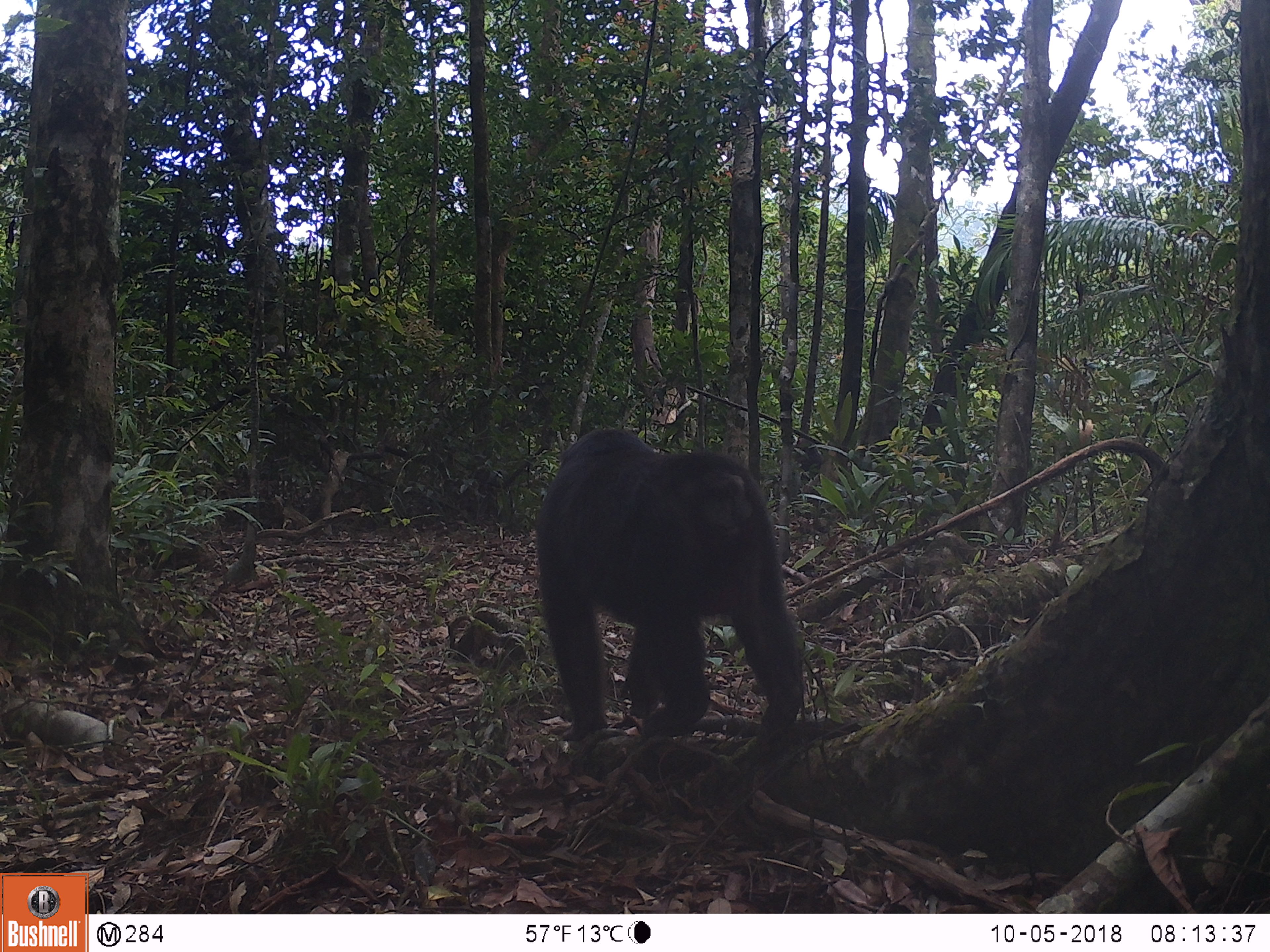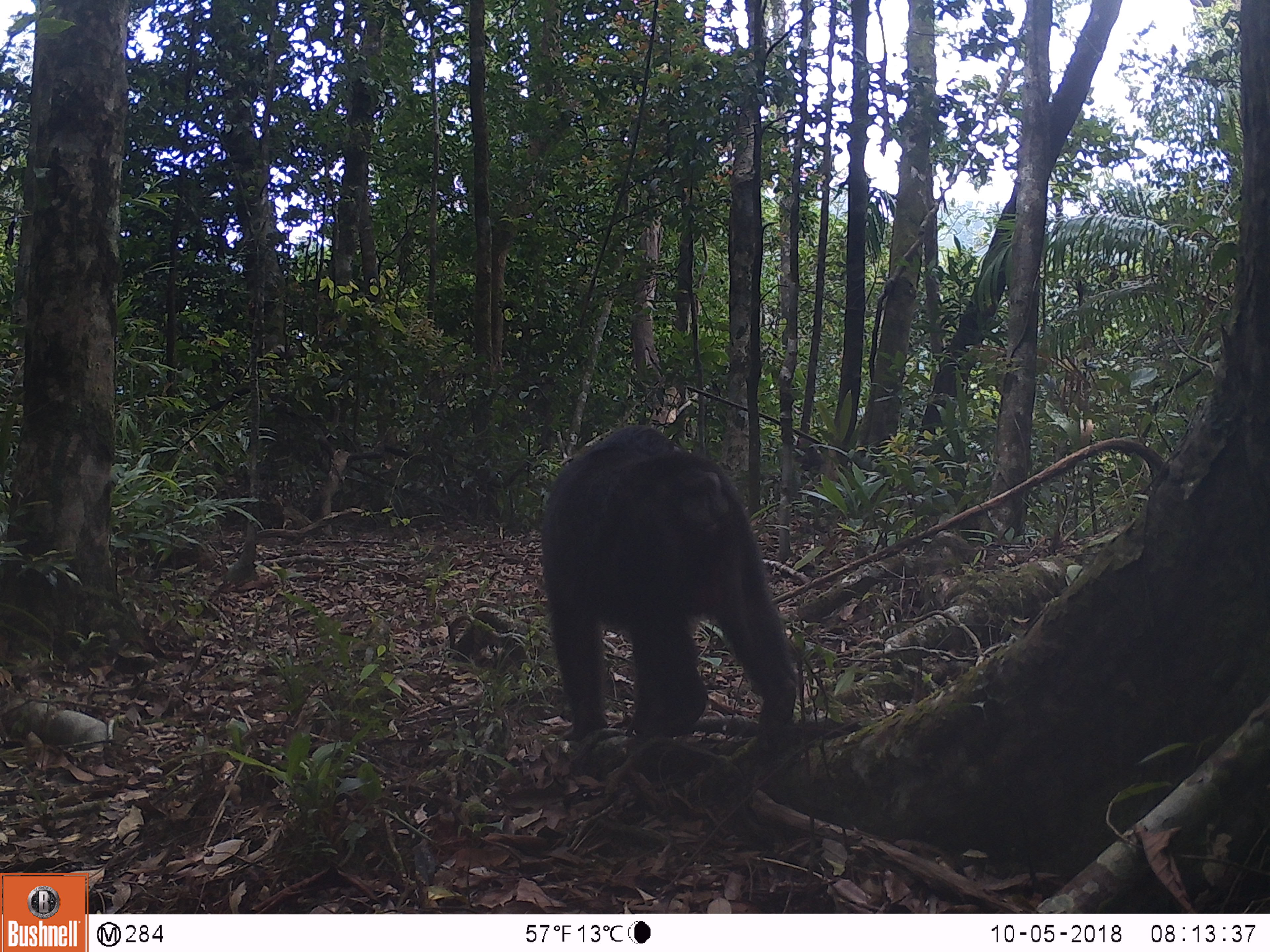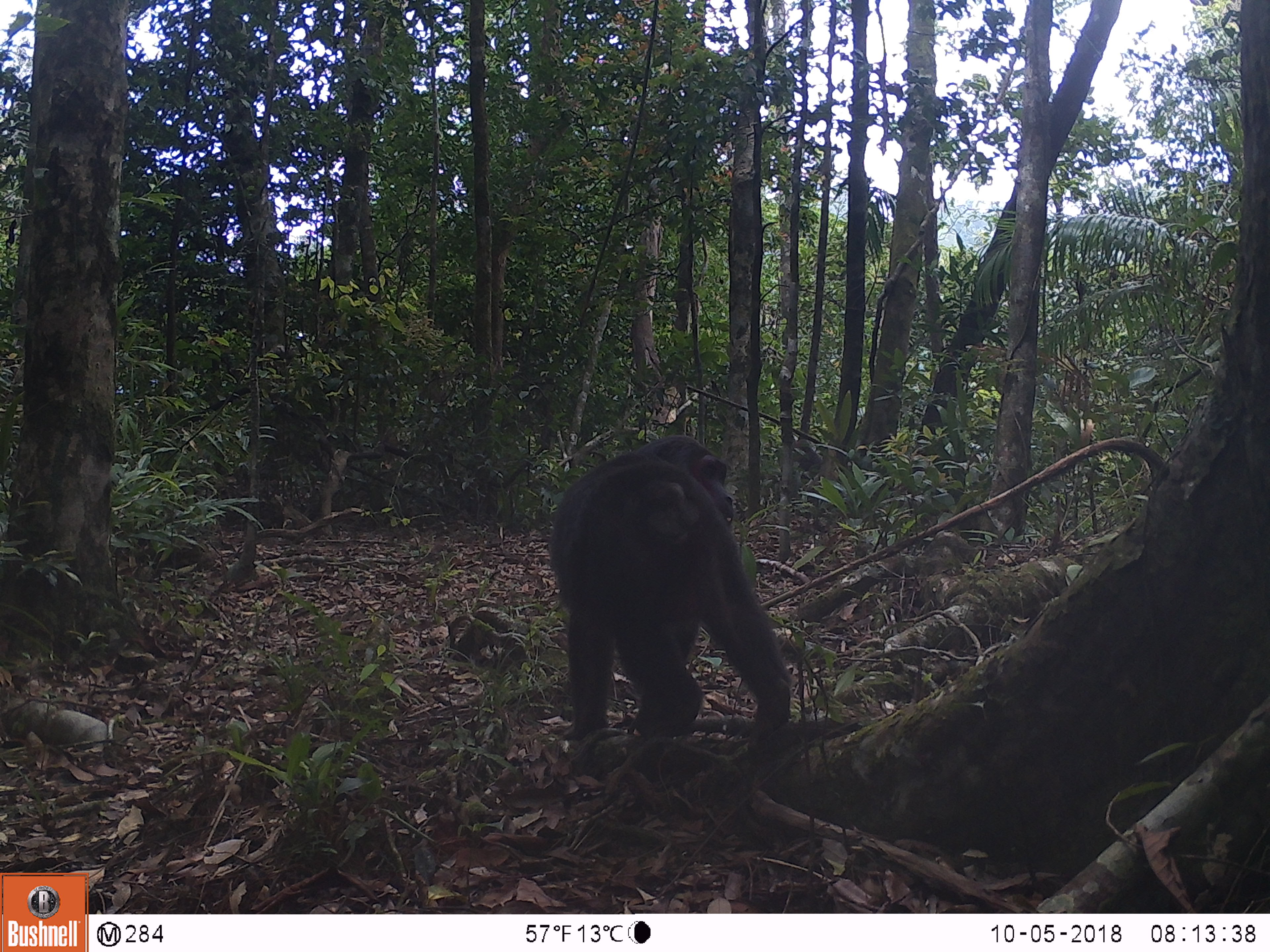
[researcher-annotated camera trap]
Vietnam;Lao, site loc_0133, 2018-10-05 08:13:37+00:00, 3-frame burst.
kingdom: Animalia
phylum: Chordata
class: Mammalia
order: Primates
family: Cercopithecidae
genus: Macaca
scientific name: Macaca arctoides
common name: stump-tailed macaque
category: stump tailed macaque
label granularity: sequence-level